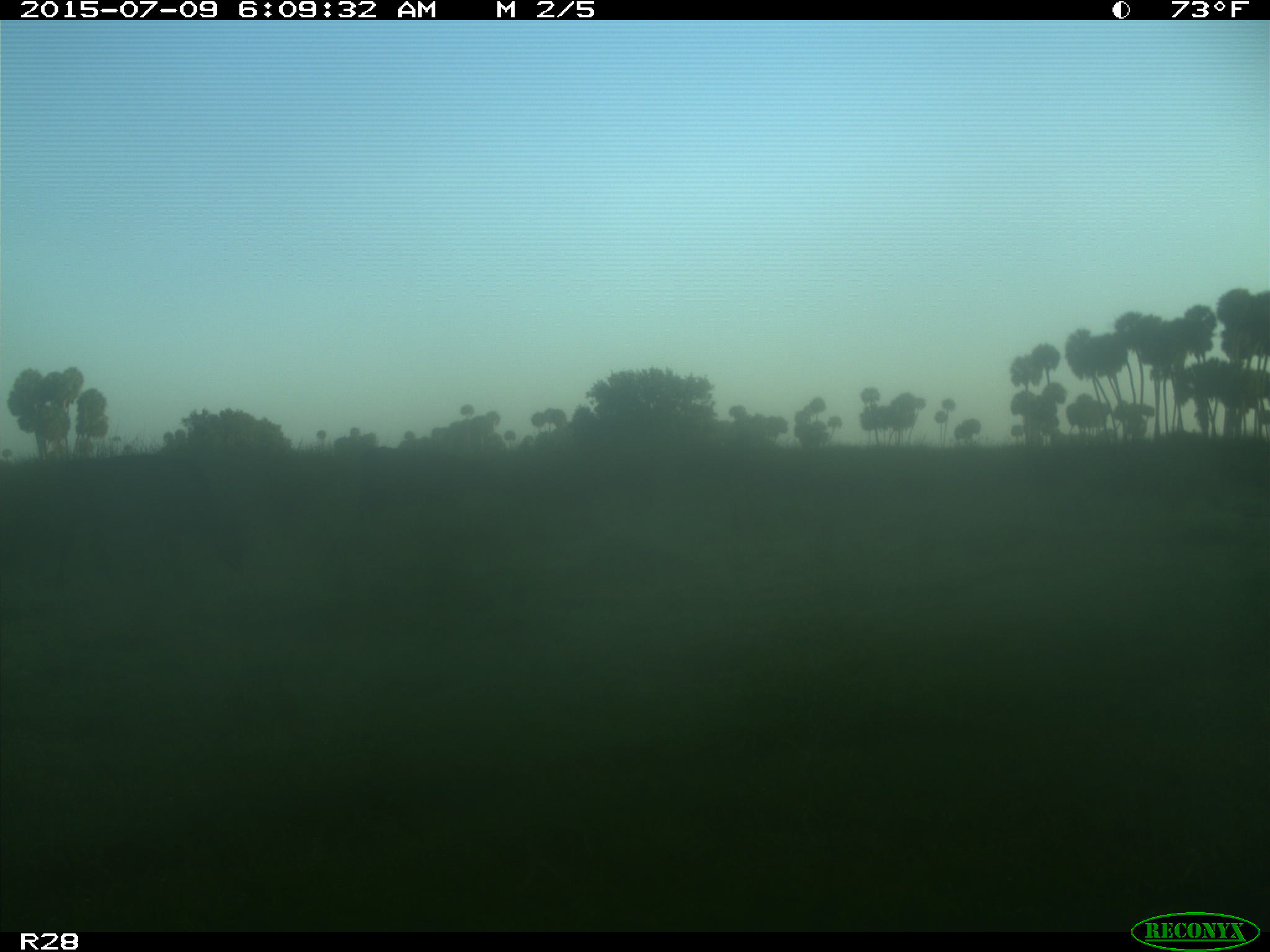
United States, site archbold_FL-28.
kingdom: Animalia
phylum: Chordata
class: Mammalia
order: Artiodactyla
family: Bovidae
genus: Bos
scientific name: Bos taurus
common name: domestic cow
Bos taurus (domestic cow).